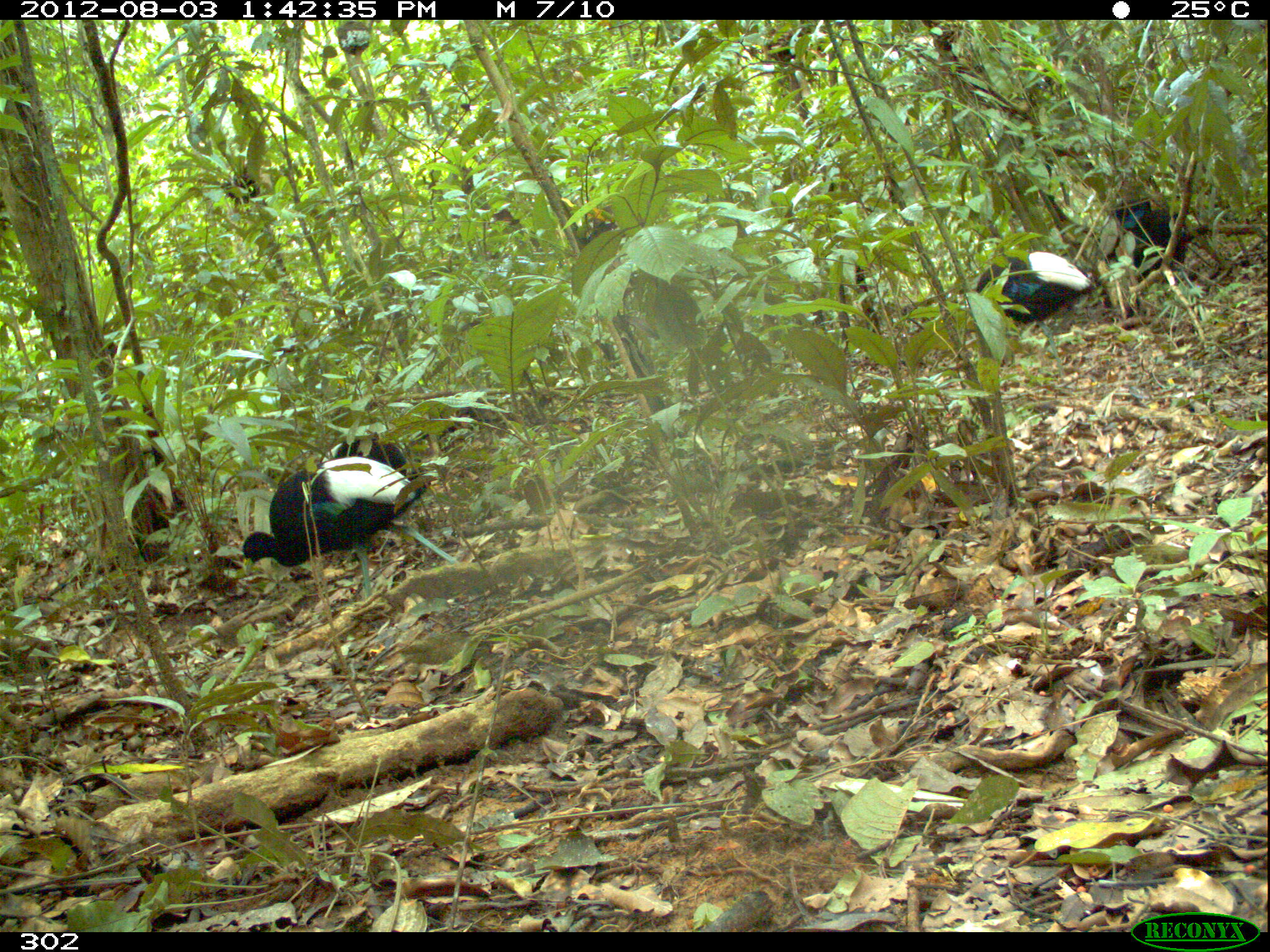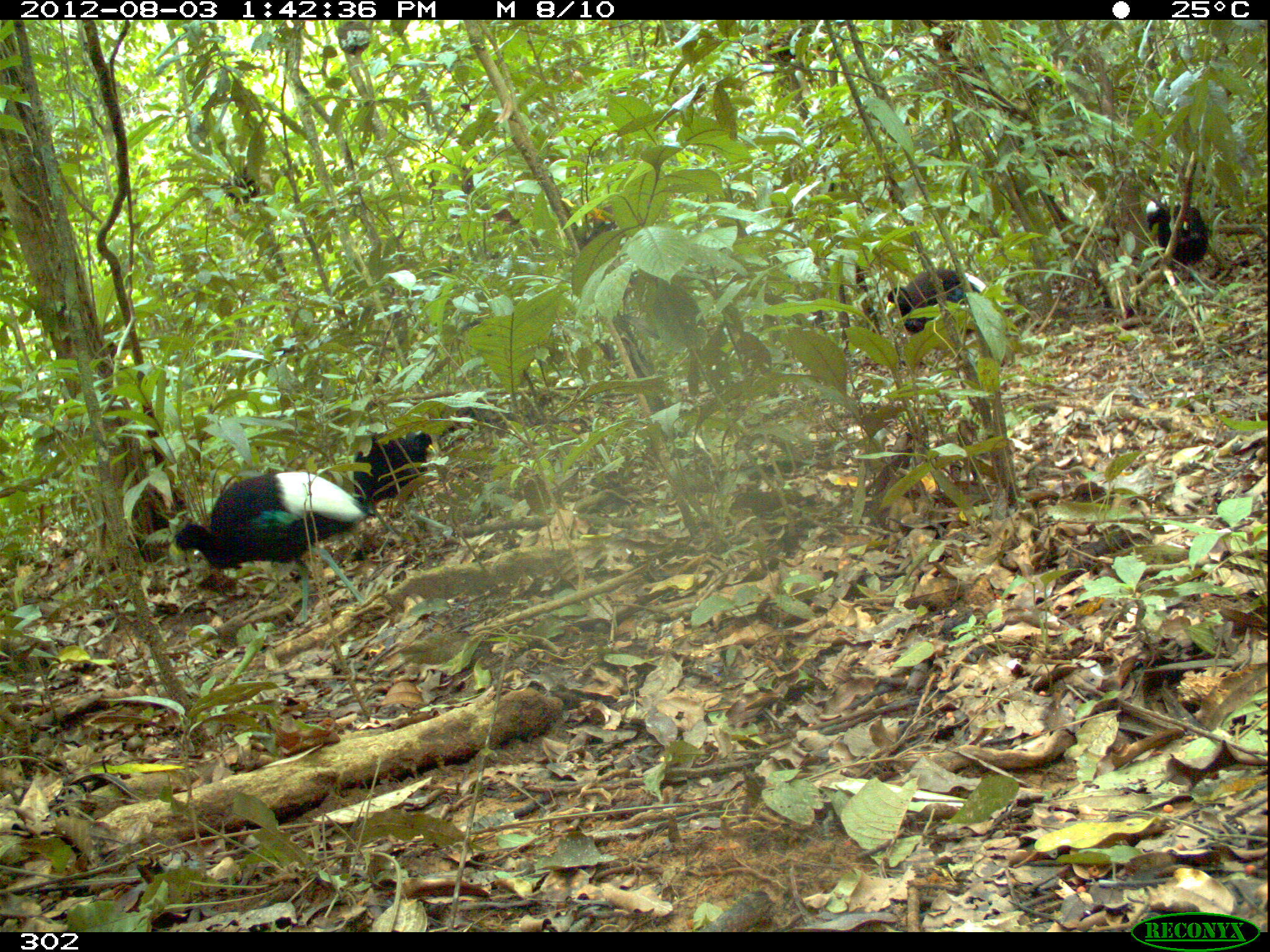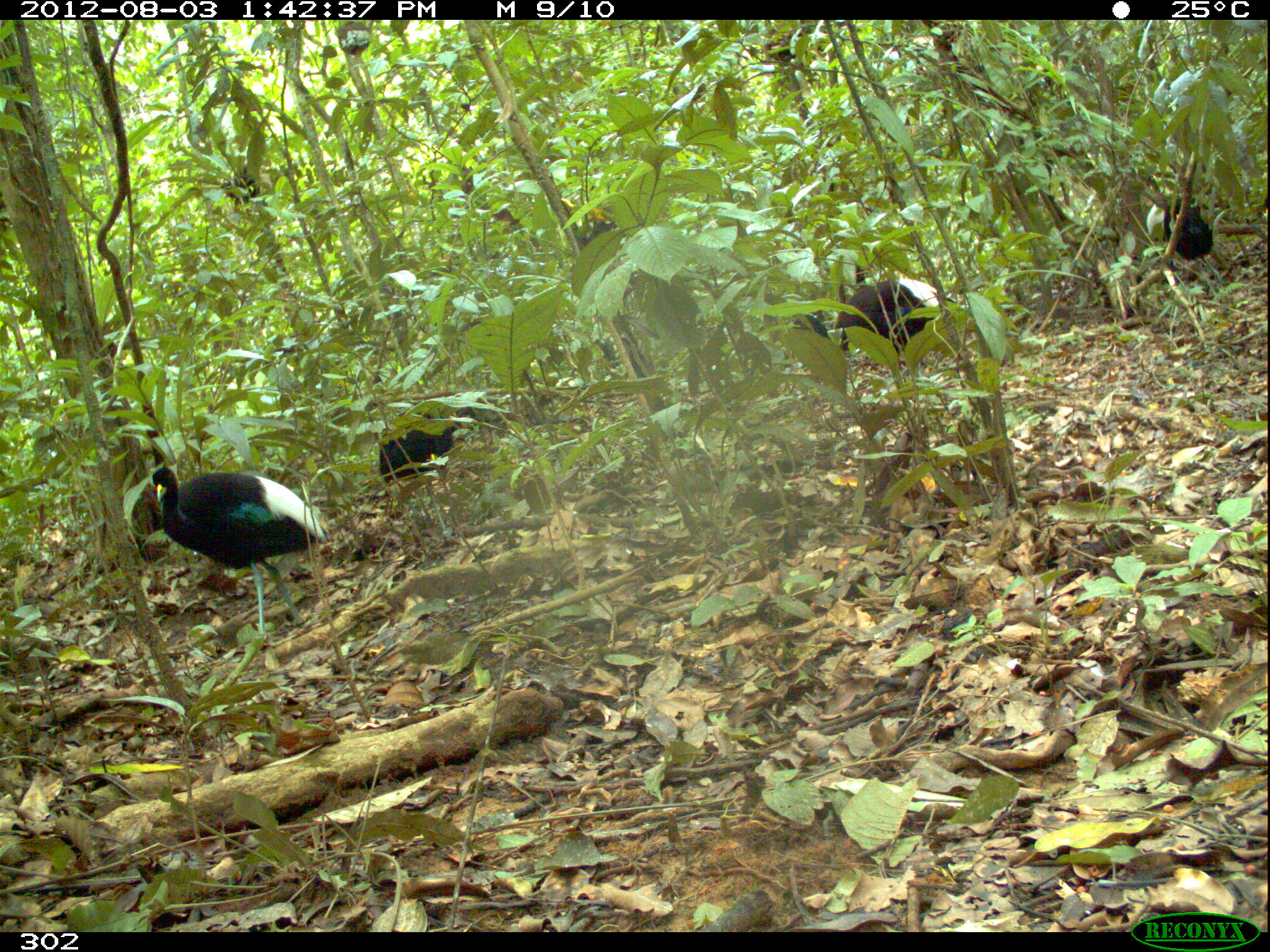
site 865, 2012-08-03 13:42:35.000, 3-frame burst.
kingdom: Animalia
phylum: Chordata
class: Aves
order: Gruiformes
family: Psophiidae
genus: Psophia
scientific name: Psophia leucoptera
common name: pale-winged trumpeter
Psophia leucoptera (pale-winged trumpeter).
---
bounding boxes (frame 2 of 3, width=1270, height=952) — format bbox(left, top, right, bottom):
psophia leucoptera: bbox(168, 470, 369, 629); bbox(883, 268, 982, 360); bbox(351, 431, 437, 515); bbox(1144, 201, 1209, 281)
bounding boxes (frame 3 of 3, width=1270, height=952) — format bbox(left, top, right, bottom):
psophia leucoptera: bbox(150, 465, 328, 644); bbox(790, 277, 947, 412); bbox(377, 406, 479, 541); bbox(1163, 202, 1226, 299); bbox(1144, 193, 1195, 267)